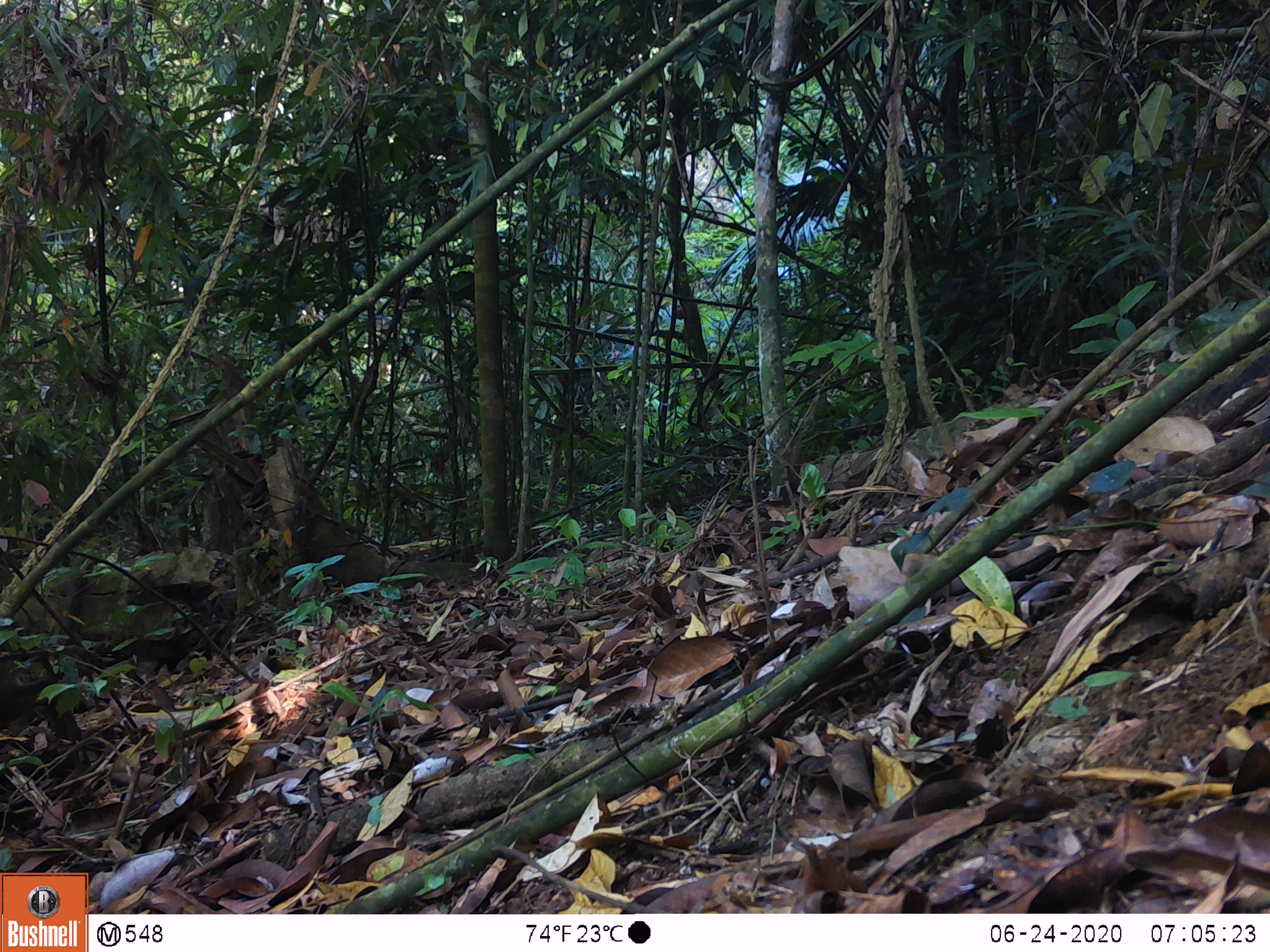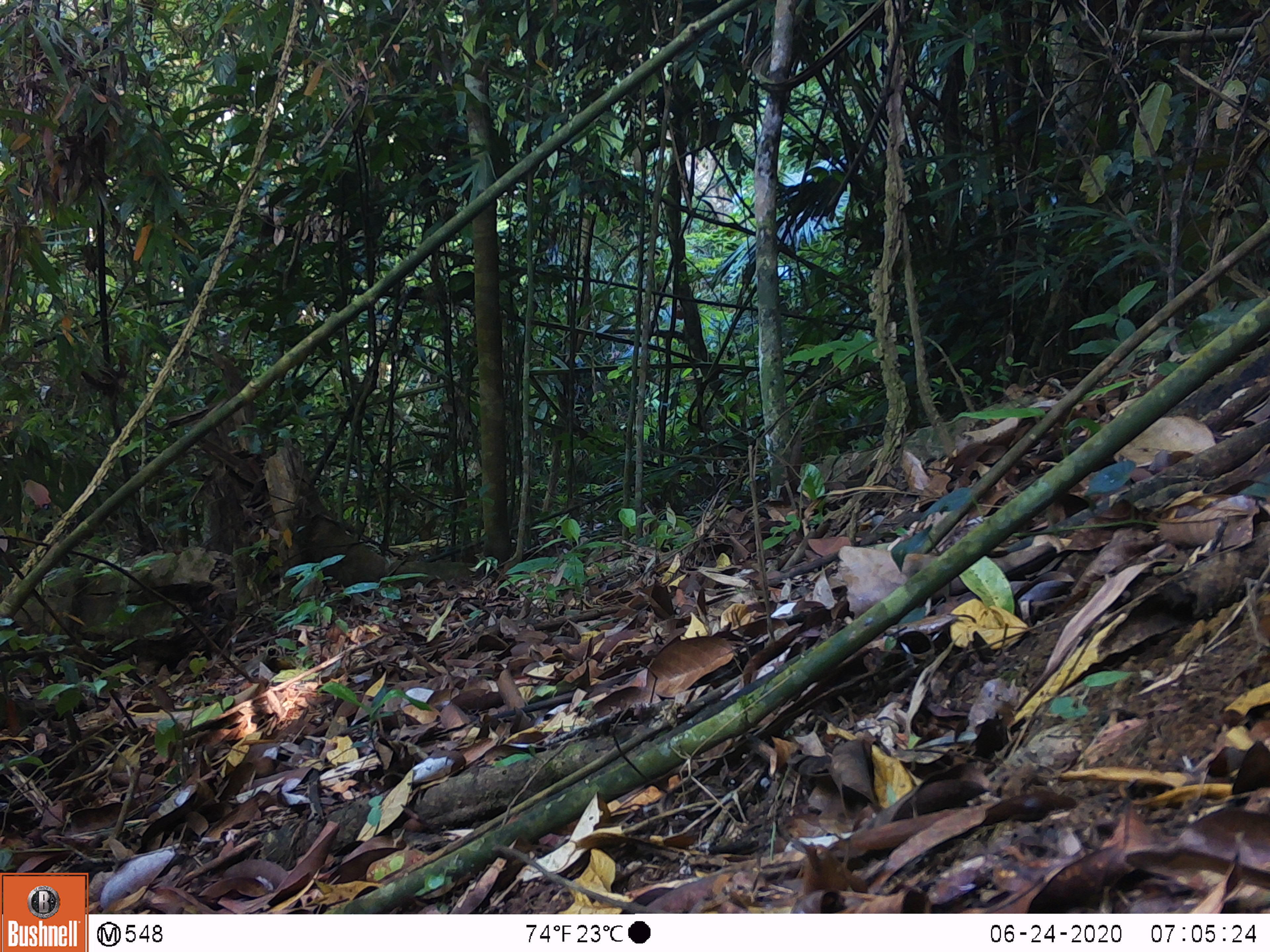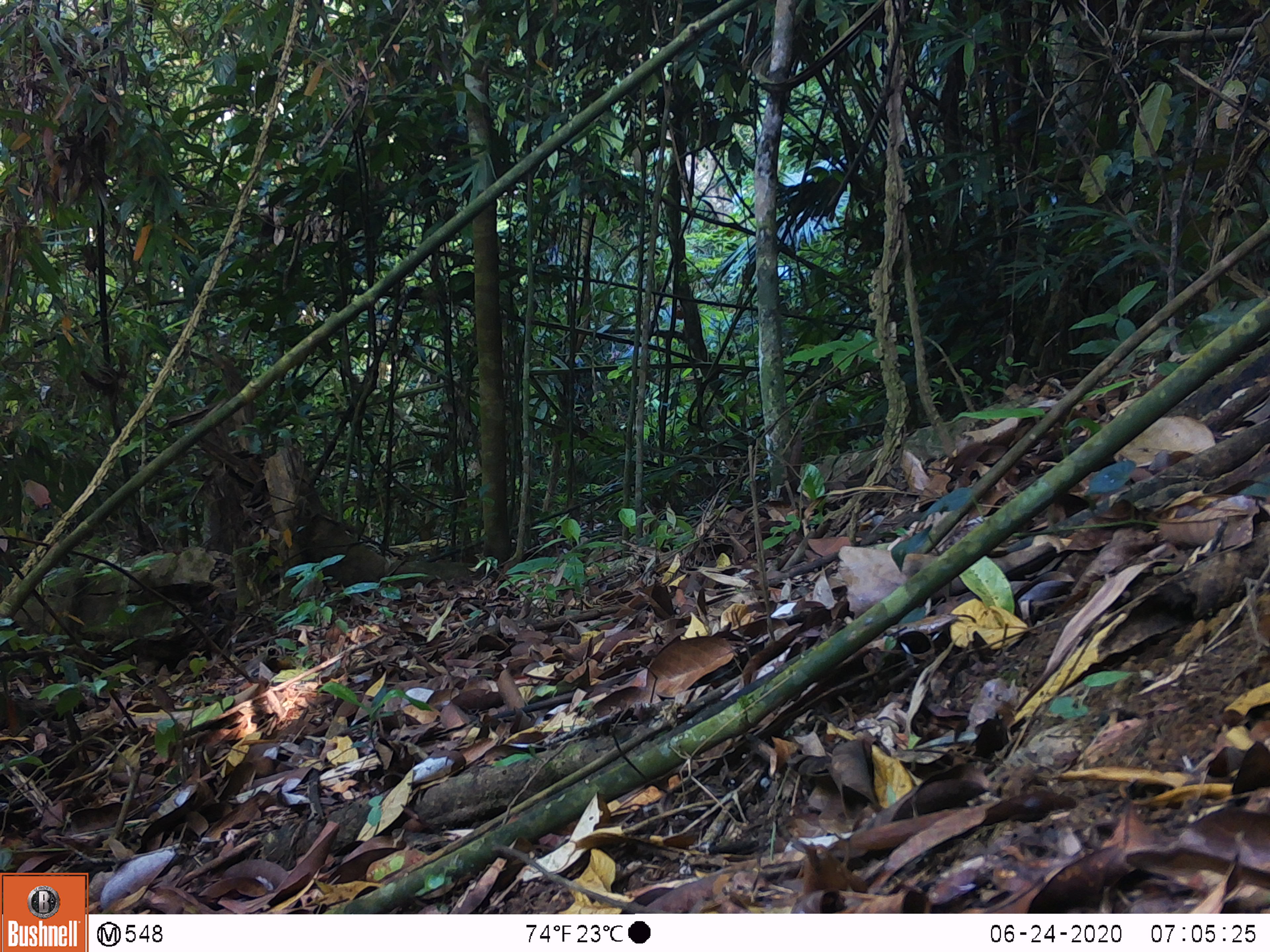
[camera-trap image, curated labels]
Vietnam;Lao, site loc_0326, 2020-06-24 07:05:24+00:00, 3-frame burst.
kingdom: Animalia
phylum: Chordata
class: Mammalia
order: Artiodactyla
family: Cervidae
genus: Muntiacus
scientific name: Muntiacus rooseveltorum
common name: roosevelt's muntjac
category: roosevelts muntjac group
Roosevelts muntjac group (roosevelt's muntjac) (Muntiacus rooseveltorum). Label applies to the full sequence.